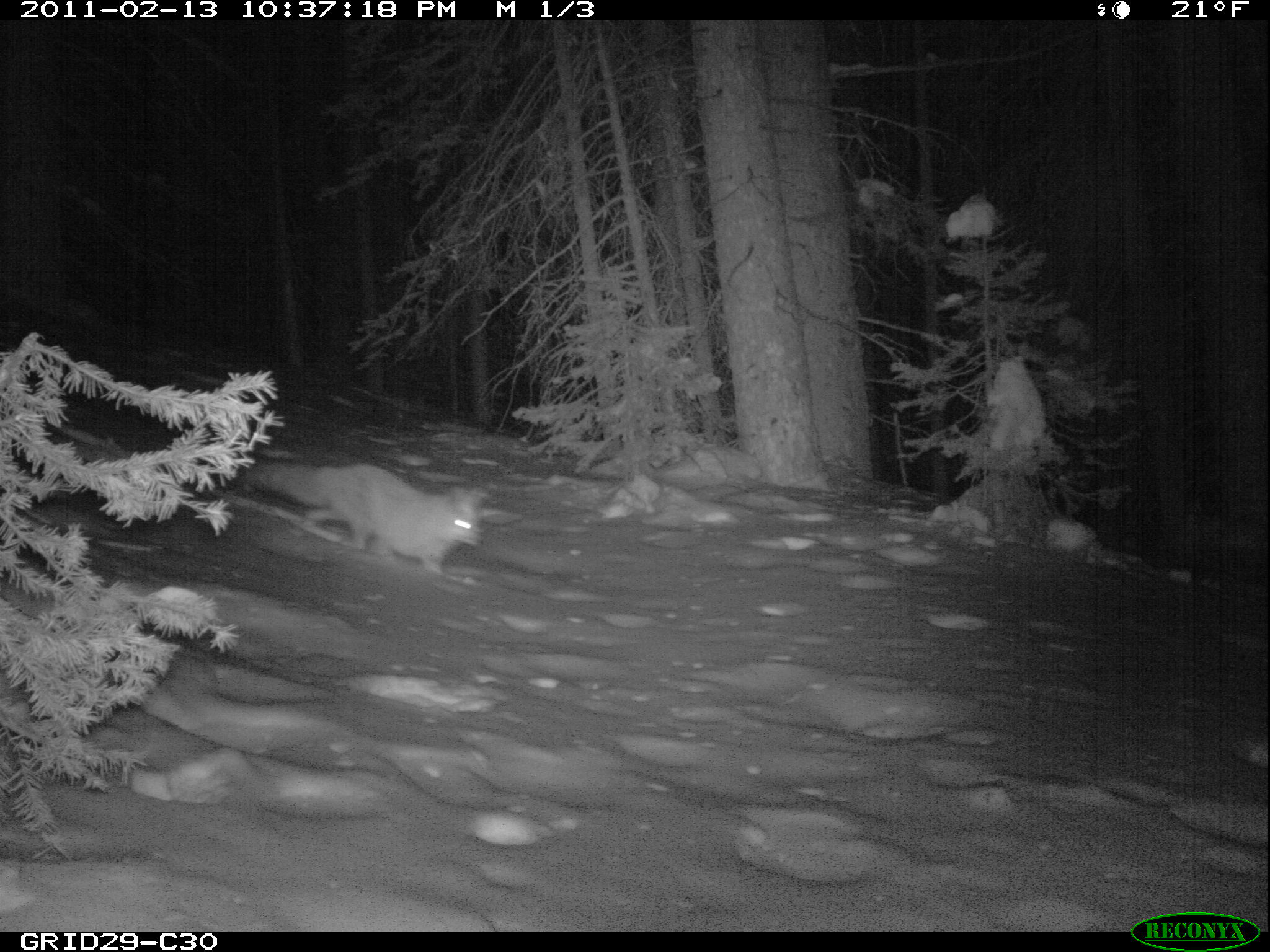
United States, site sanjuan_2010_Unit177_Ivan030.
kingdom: Animalia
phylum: Chordata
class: Mammalia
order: Carnivora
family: Canidae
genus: Vulpes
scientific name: Vulpes vulpes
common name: red fox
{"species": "Vulpes vulpes (red fox)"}